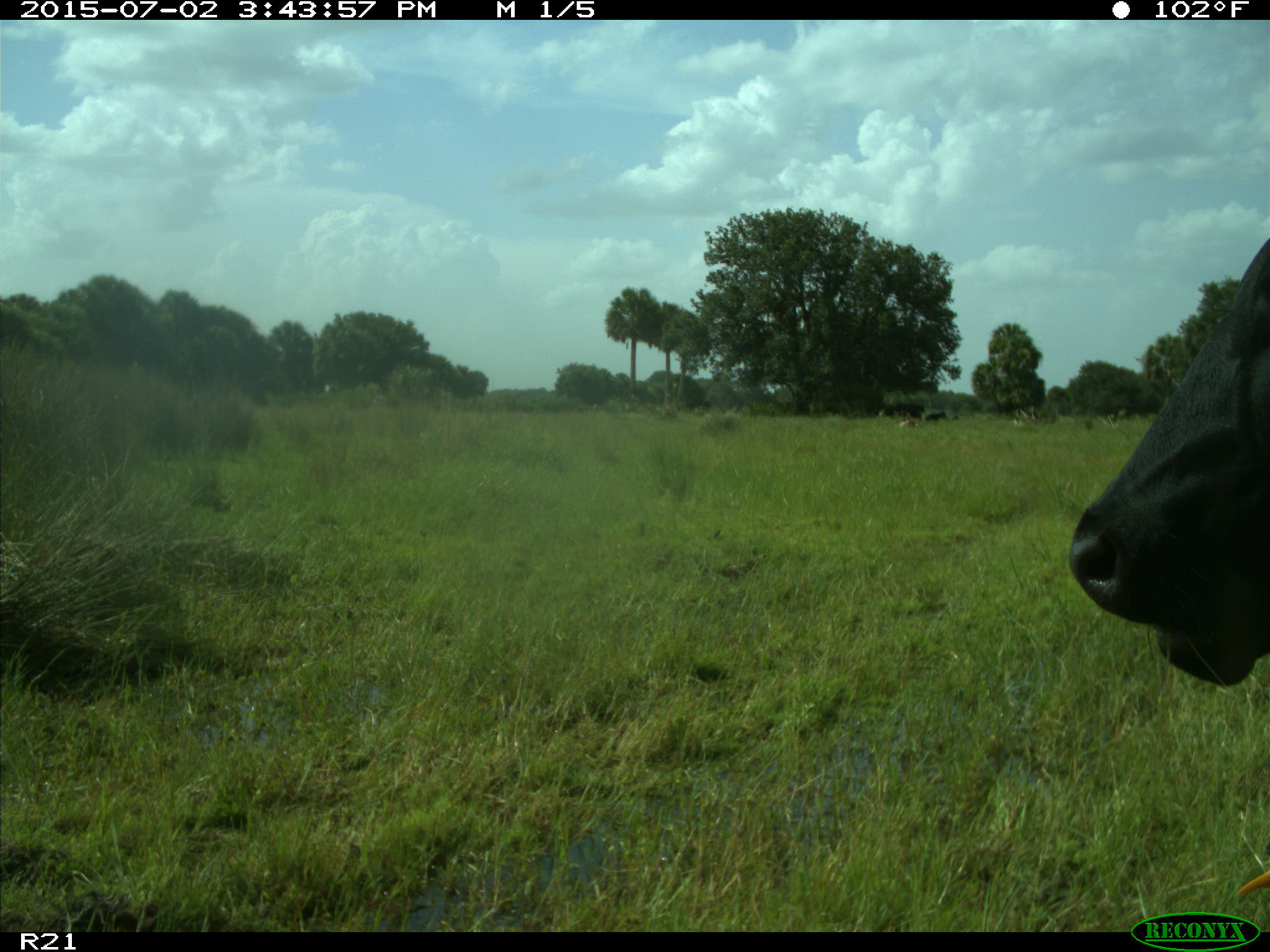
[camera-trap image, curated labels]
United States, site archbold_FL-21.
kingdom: Animalia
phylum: Chordata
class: Mammalia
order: Artiodactyla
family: Bovidae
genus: Bos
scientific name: Bos taurus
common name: domestic cow